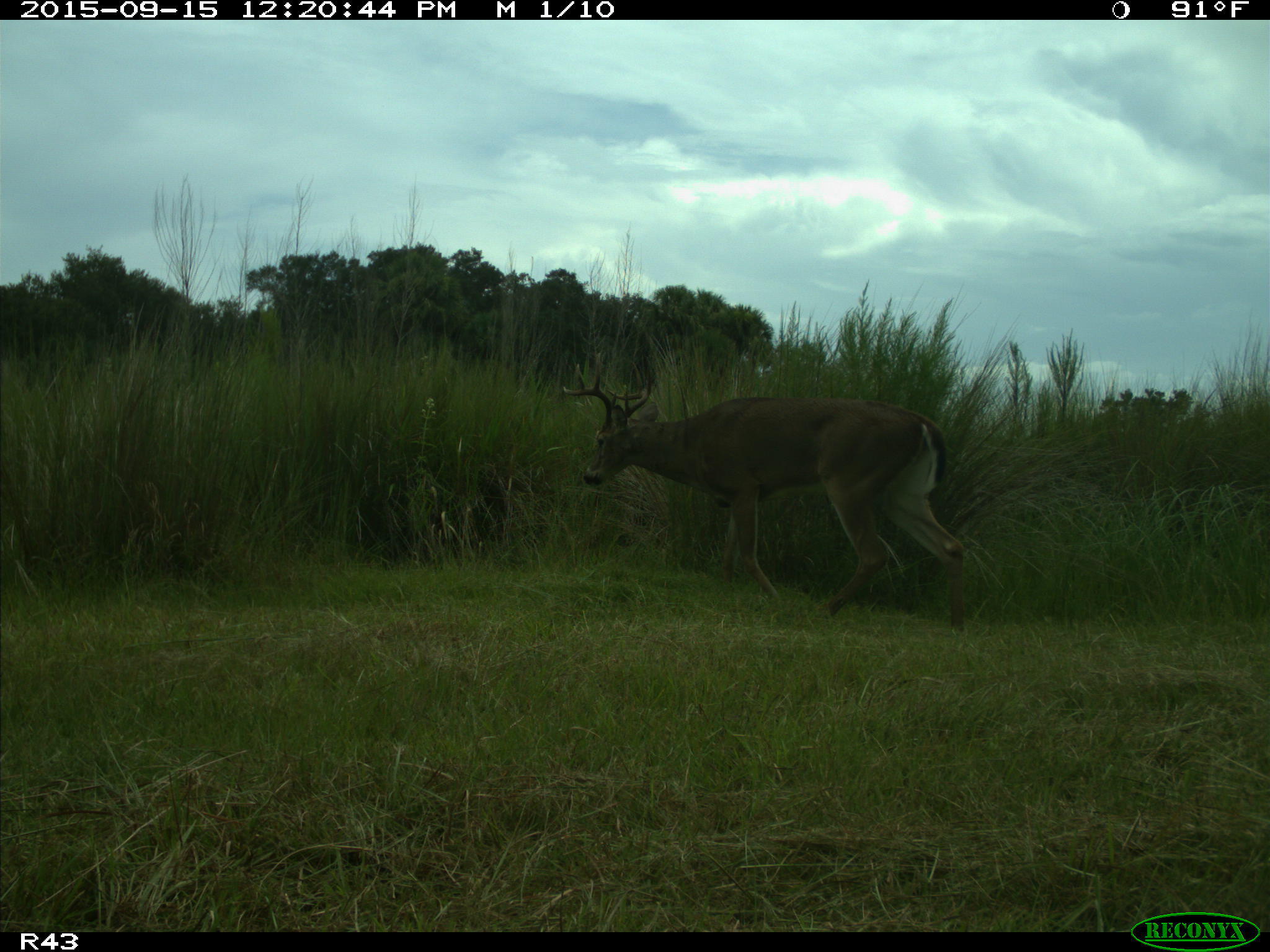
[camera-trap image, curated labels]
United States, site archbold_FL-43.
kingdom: Animalia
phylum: Chordata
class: Mammalia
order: Artiodactyla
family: Cervidae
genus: Odocoileus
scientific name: Odocoileus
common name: deer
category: unidentified deer